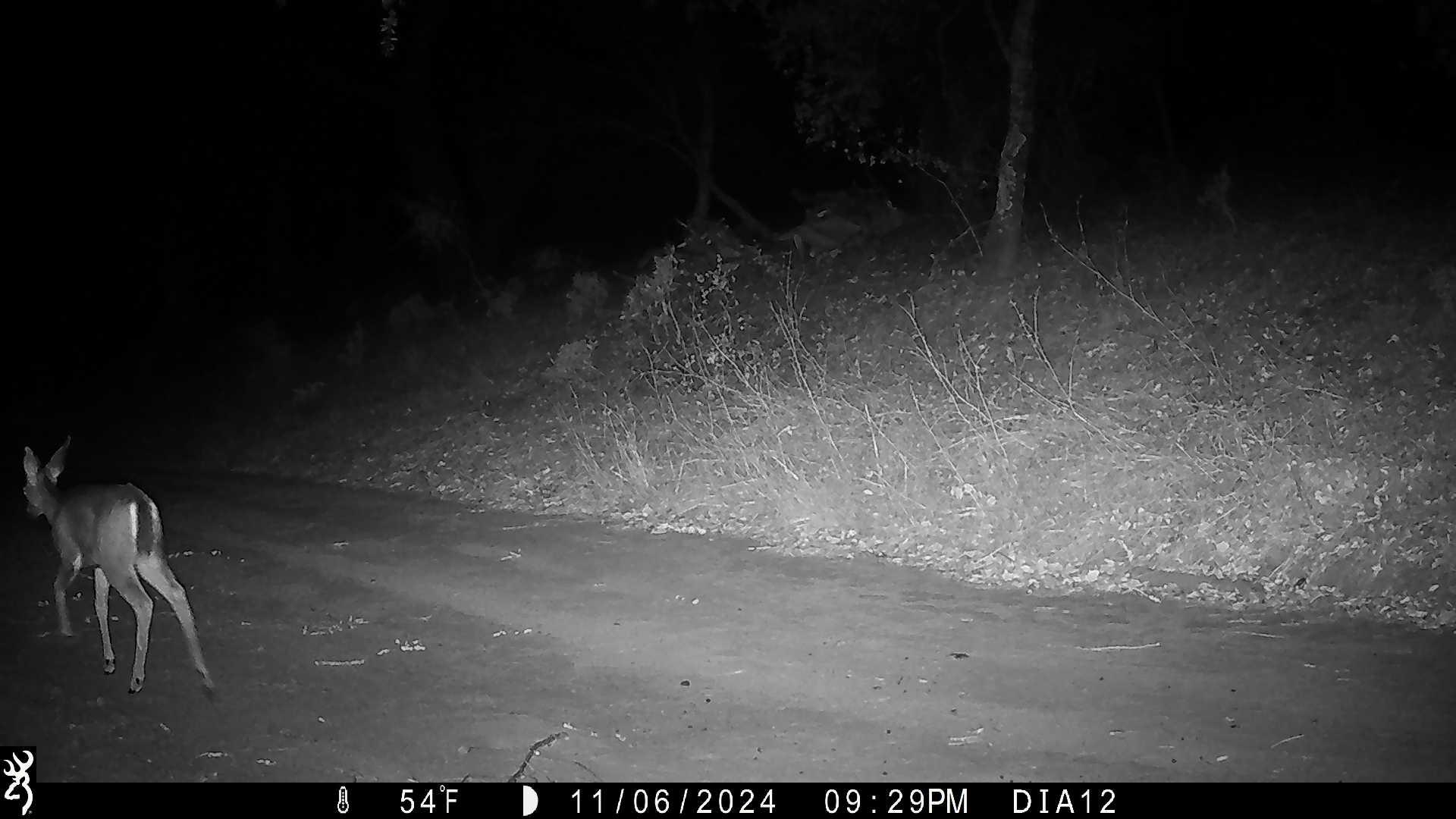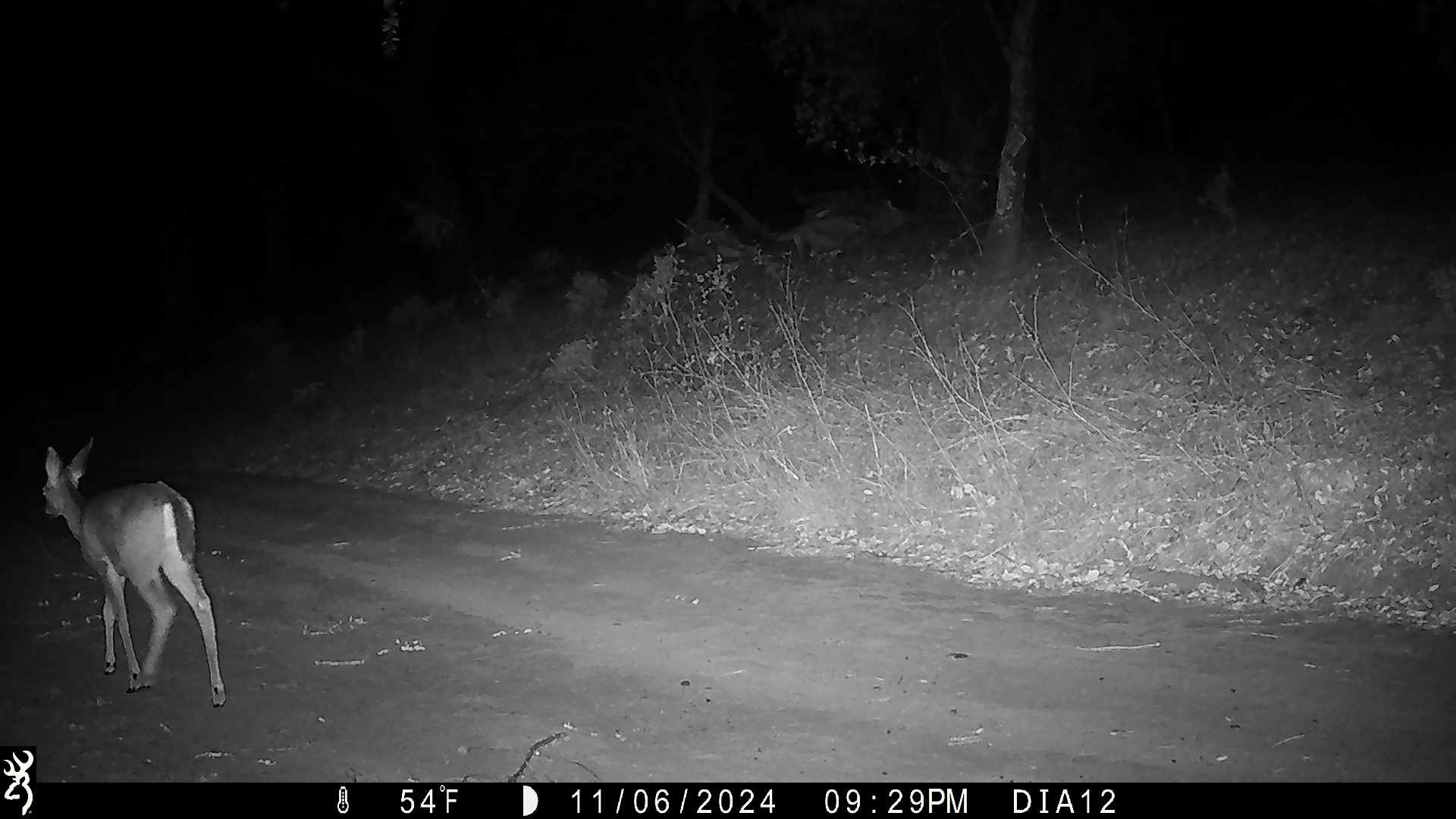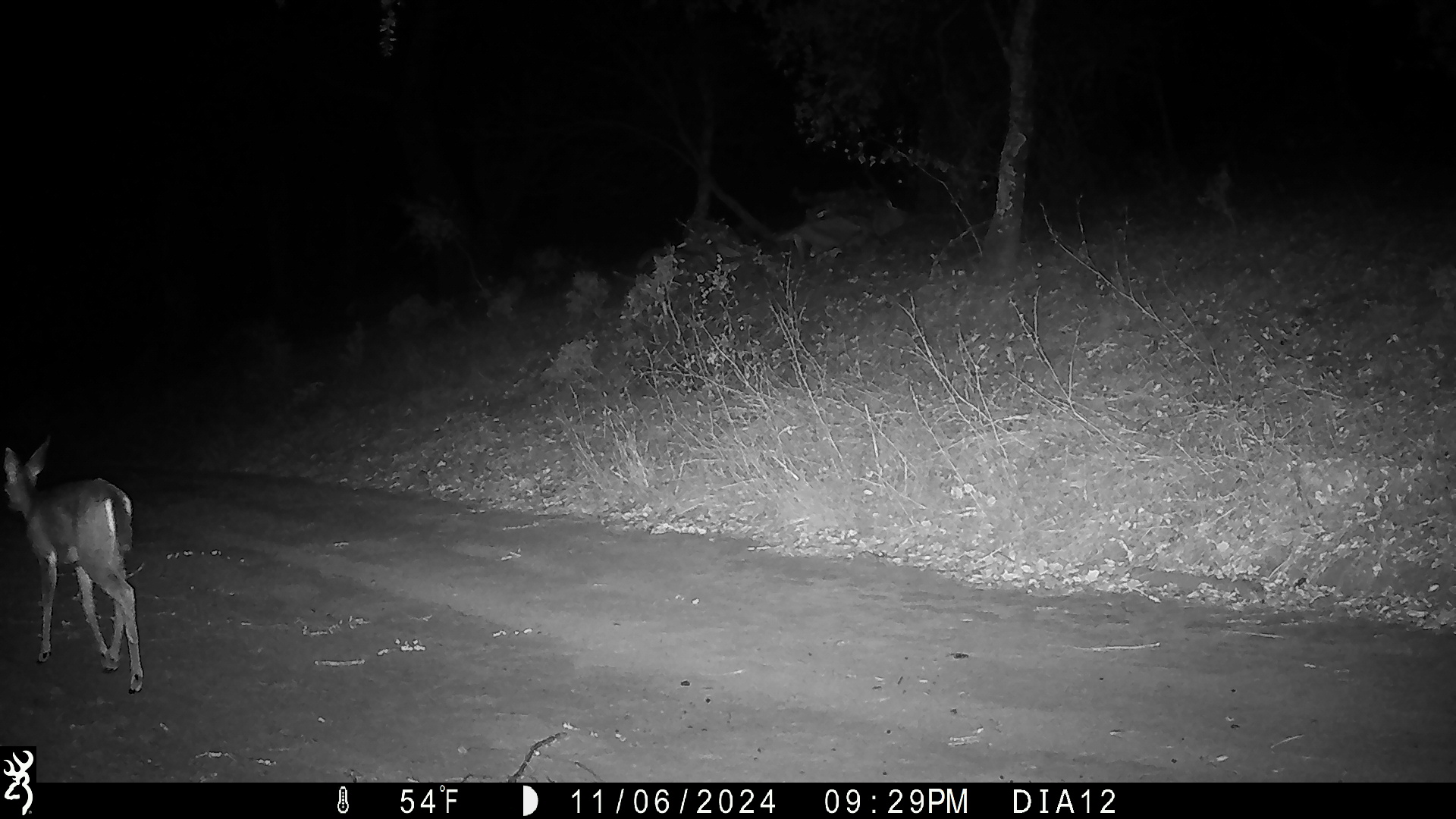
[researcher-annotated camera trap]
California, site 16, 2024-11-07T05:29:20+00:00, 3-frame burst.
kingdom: Animalia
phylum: Chordata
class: Mammalia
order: Artiodactyla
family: Cervidae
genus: Odocoileus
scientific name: Odocoileus hemionus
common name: mule deer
Mule deer (Odocoileus hemionus).